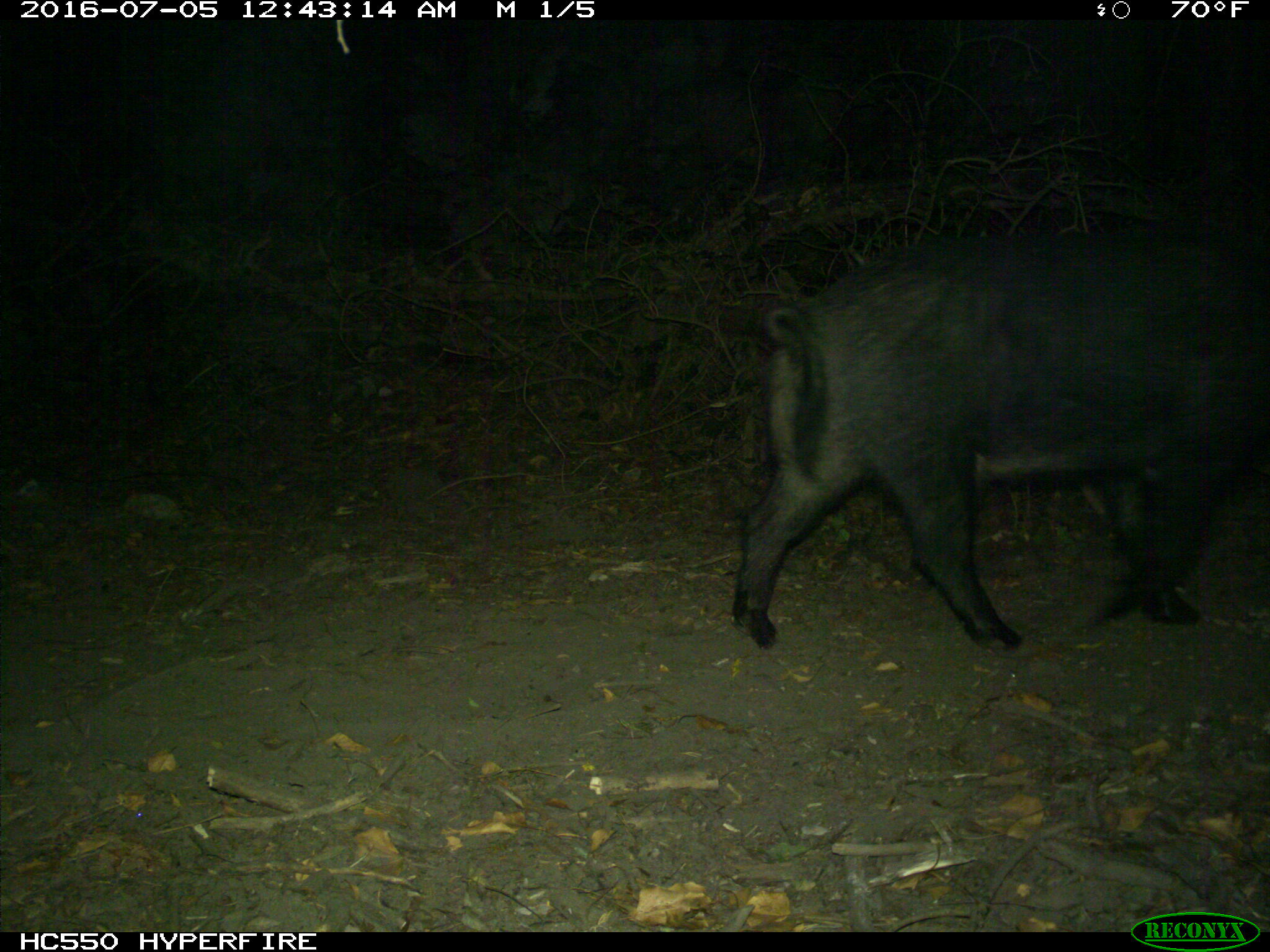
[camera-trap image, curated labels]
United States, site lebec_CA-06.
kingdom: Animalia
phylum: Chordata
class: Mammalia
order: Artiodactyla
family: Suidae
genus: Sus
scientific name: Sus scrofa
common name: wild boar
Sus scrofa (wild boar).